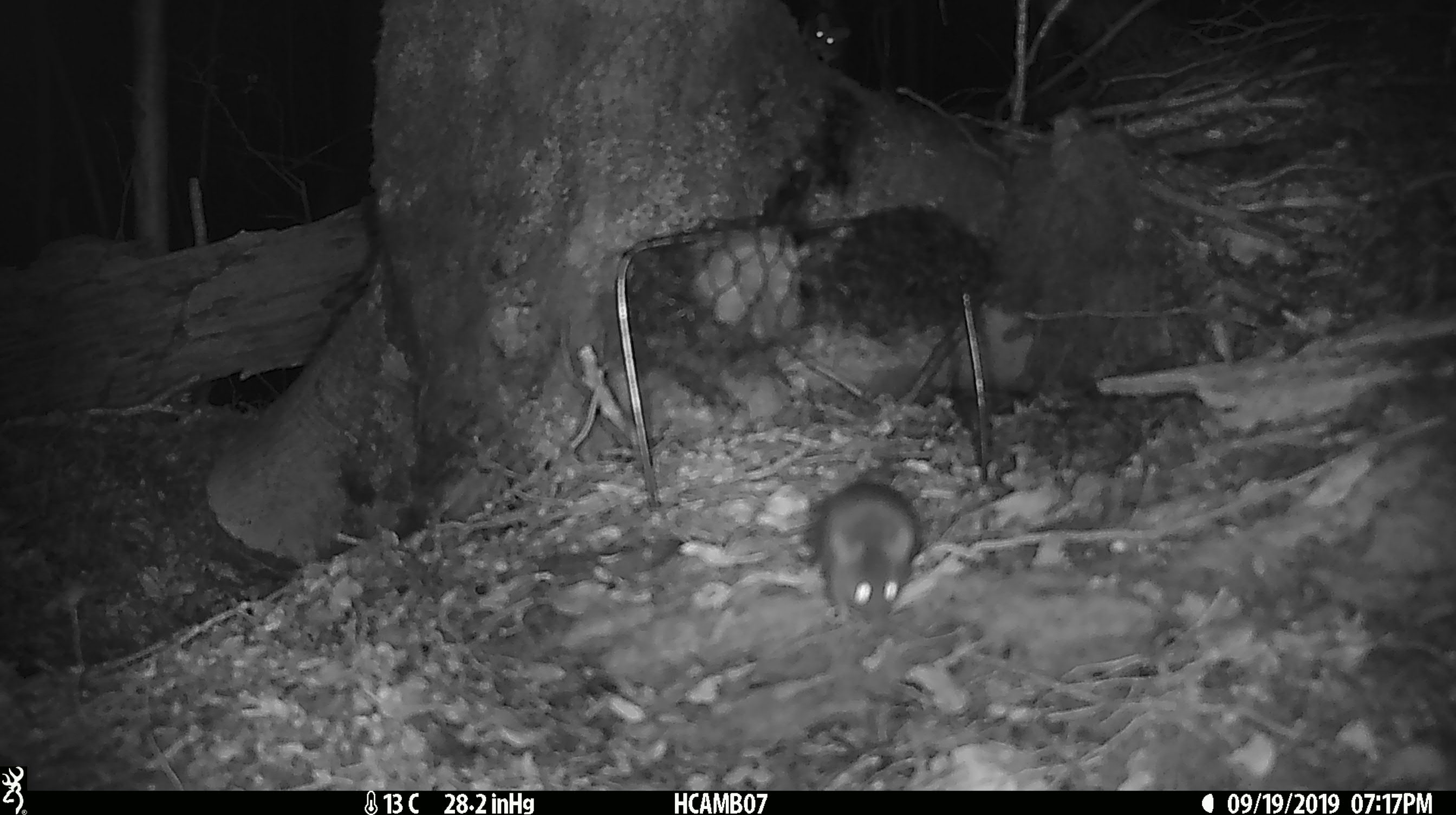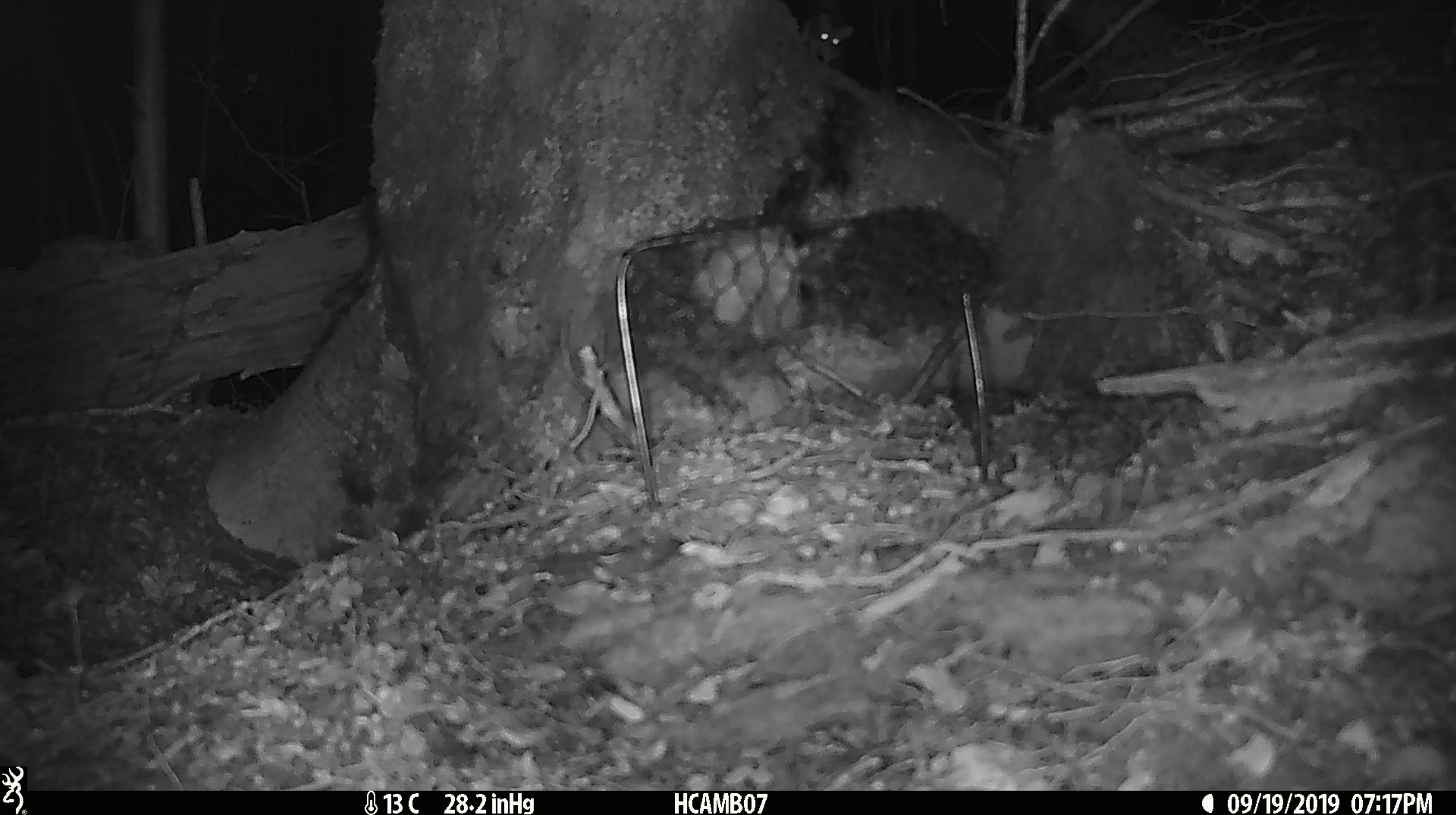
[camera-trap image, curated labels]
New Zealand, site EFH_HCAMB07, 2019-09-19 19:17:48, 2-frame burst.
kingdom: Animalia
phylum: Chordata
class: Mammalia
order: Rodentia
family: Muridae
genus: Mus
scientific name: Mus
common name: mouse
Mouse (Mus).